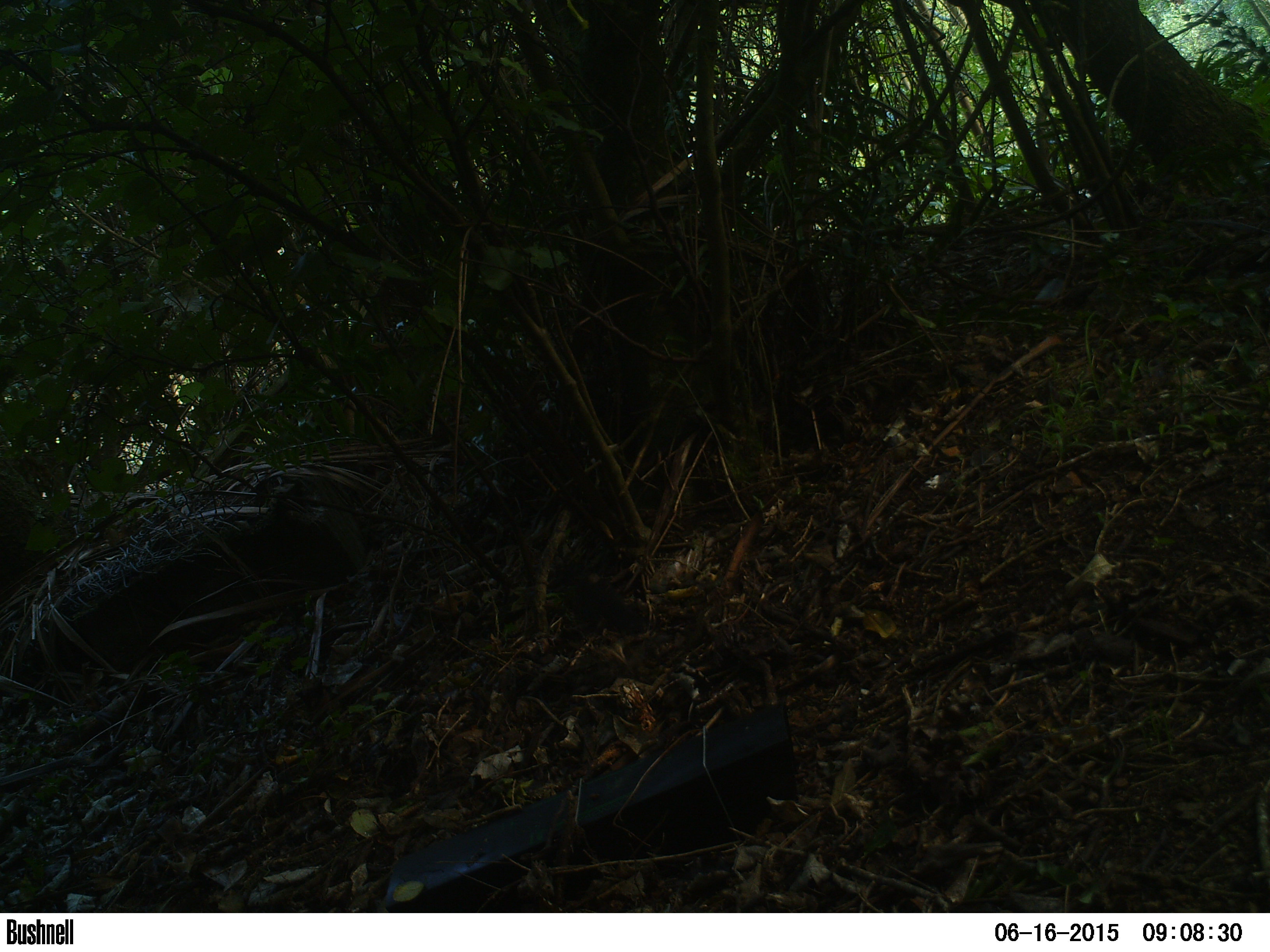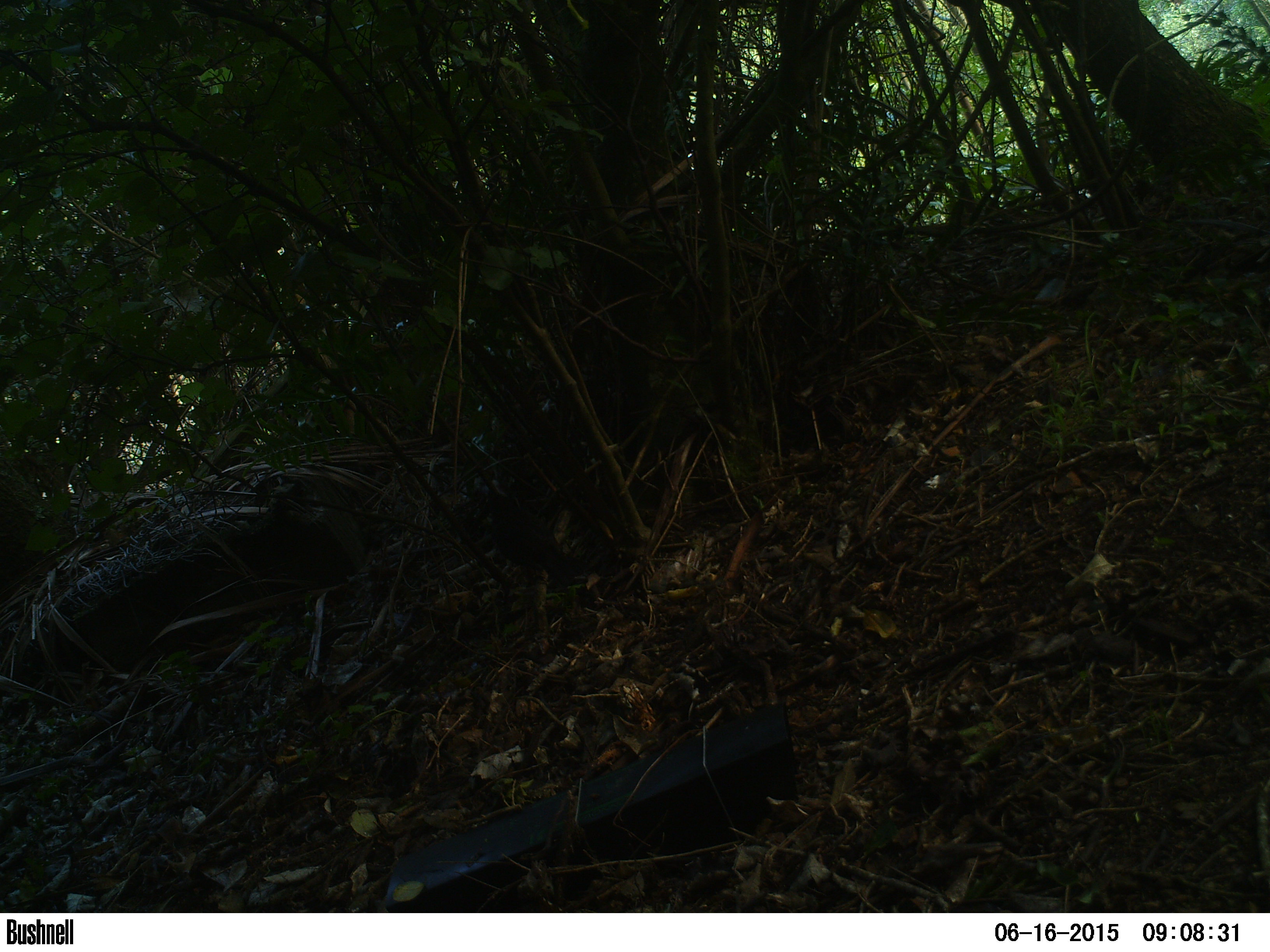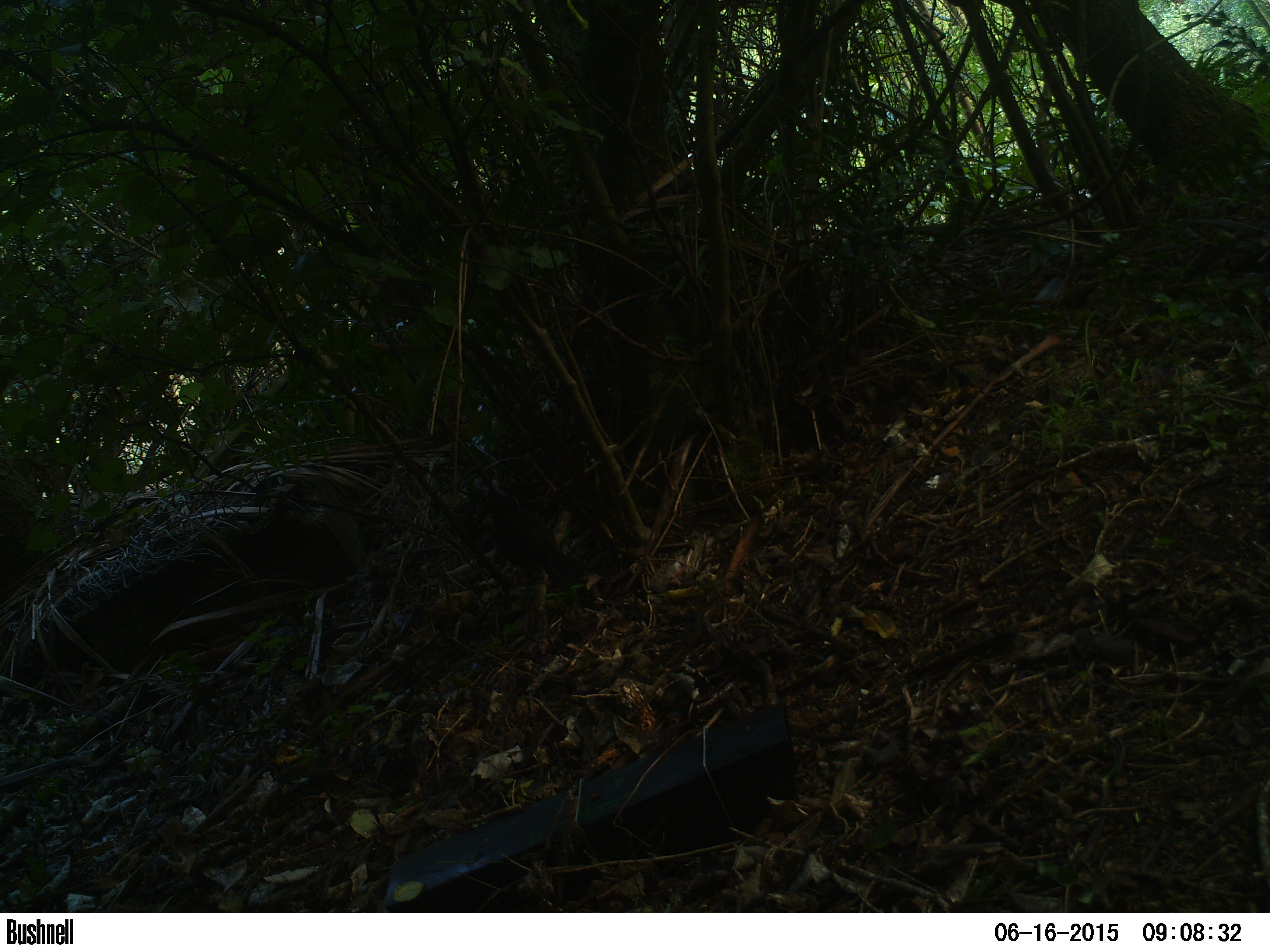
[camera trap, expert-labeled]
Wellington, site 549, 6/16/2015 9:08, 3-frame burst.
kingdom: Animalia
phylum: Chordata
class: Aves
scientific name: Aves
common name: bird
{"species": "bird (Aves)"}